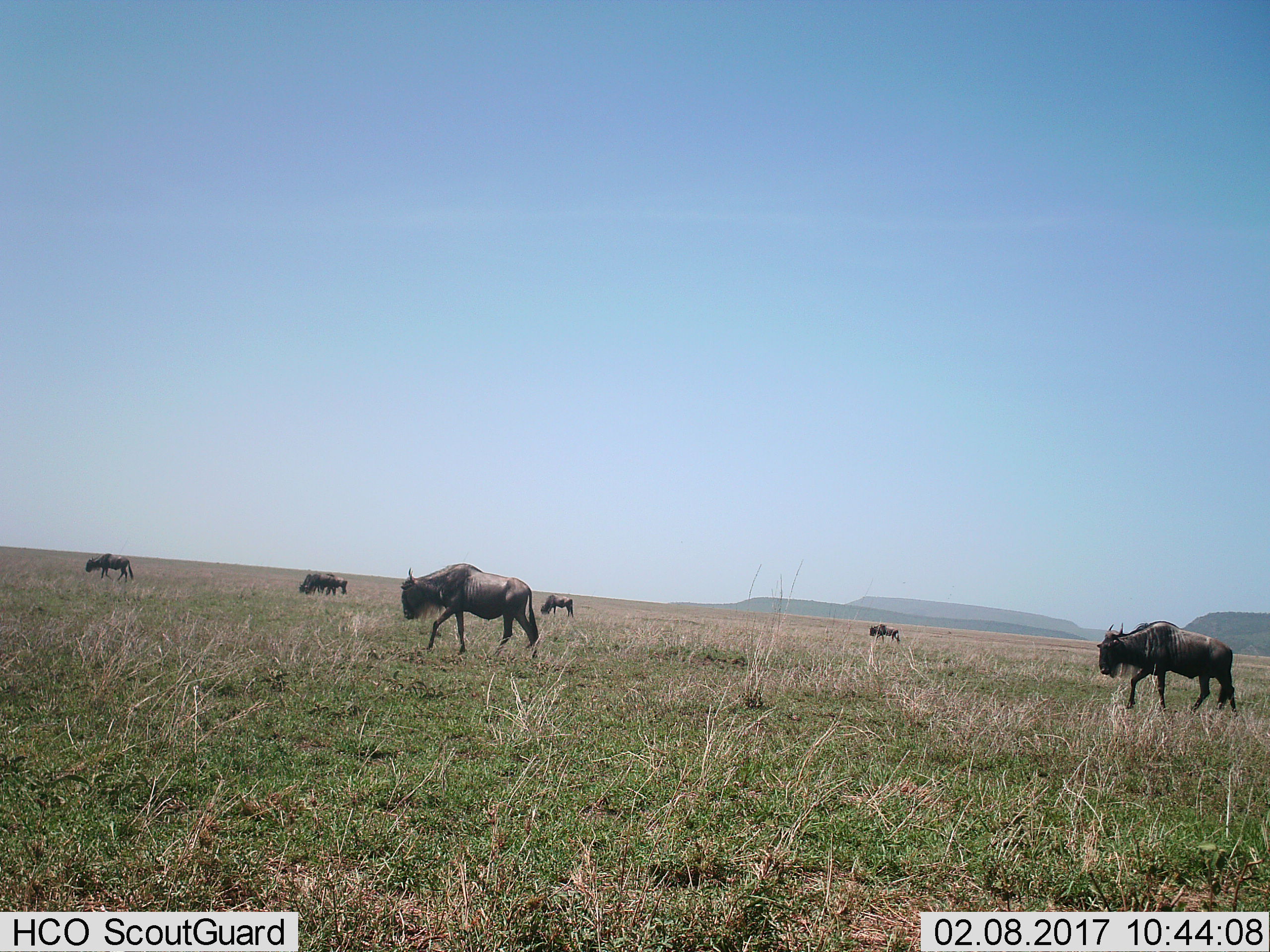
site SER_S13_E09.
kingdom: Animalia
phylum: Chordata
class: Mammalia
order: Artiodactyla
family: Bovidae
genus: Connochaetes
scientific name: Connochaetes taurinus taurinus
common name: blue wildebeest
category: wildebeestblue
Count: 7.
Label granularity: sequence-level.